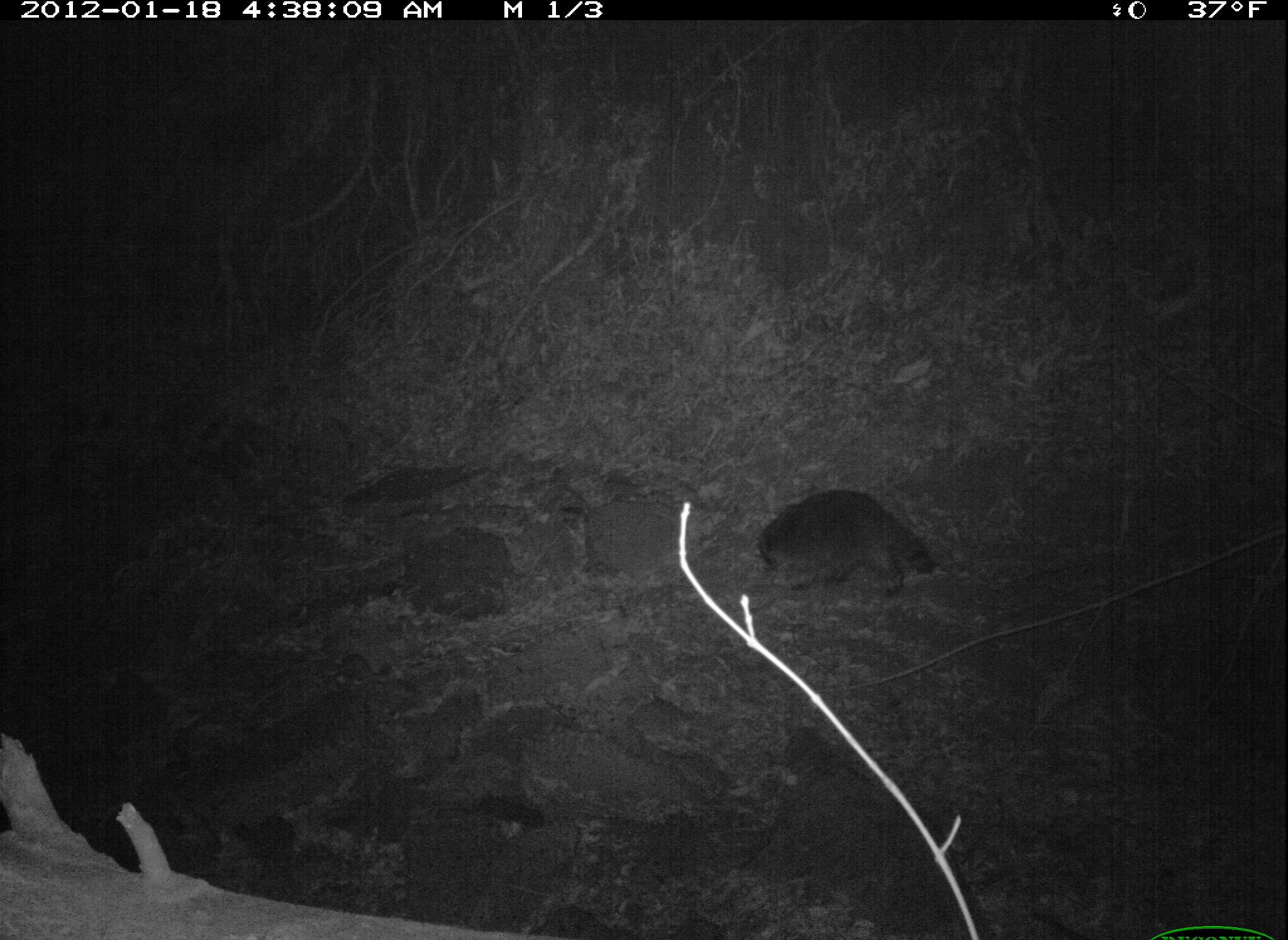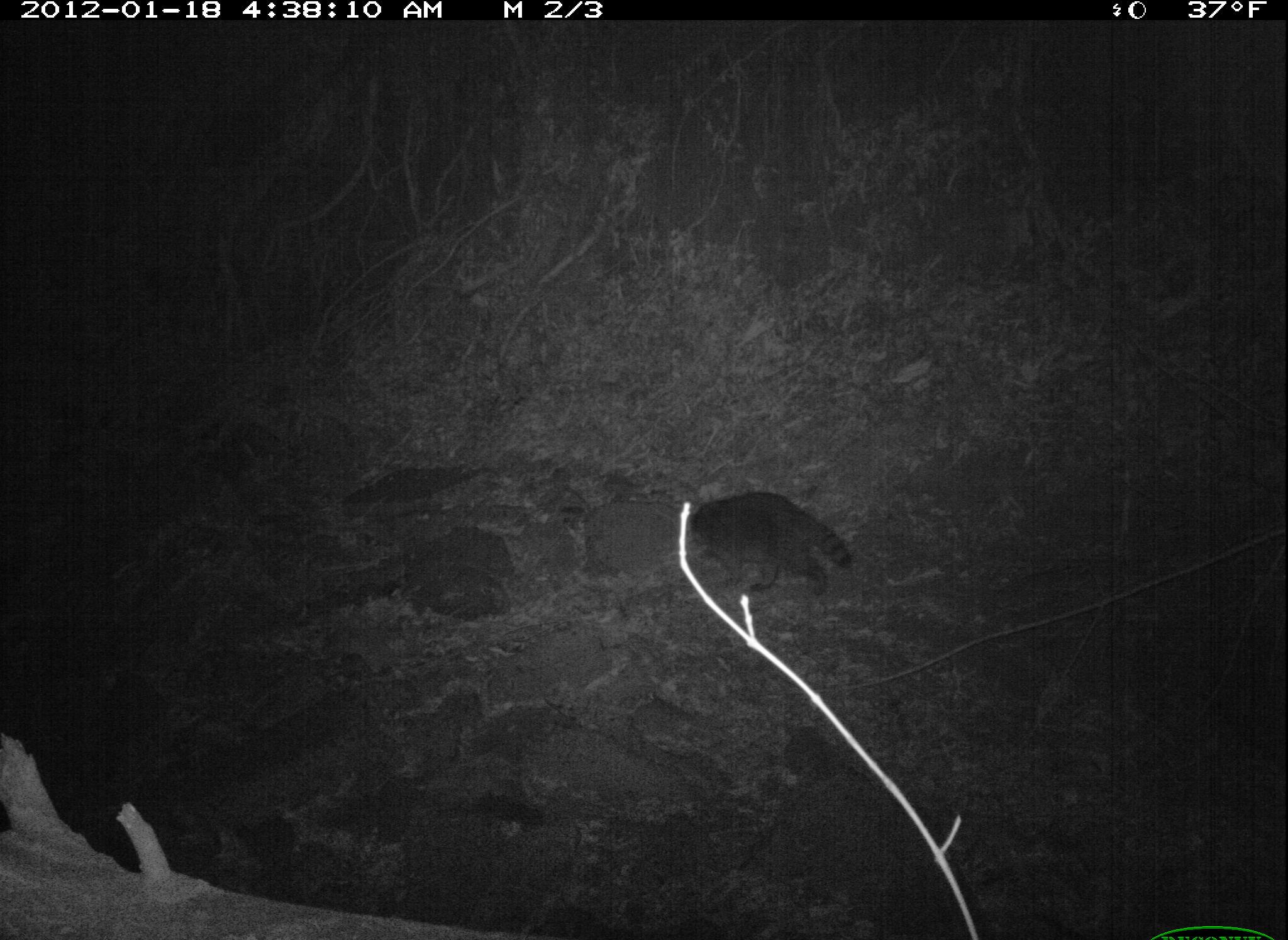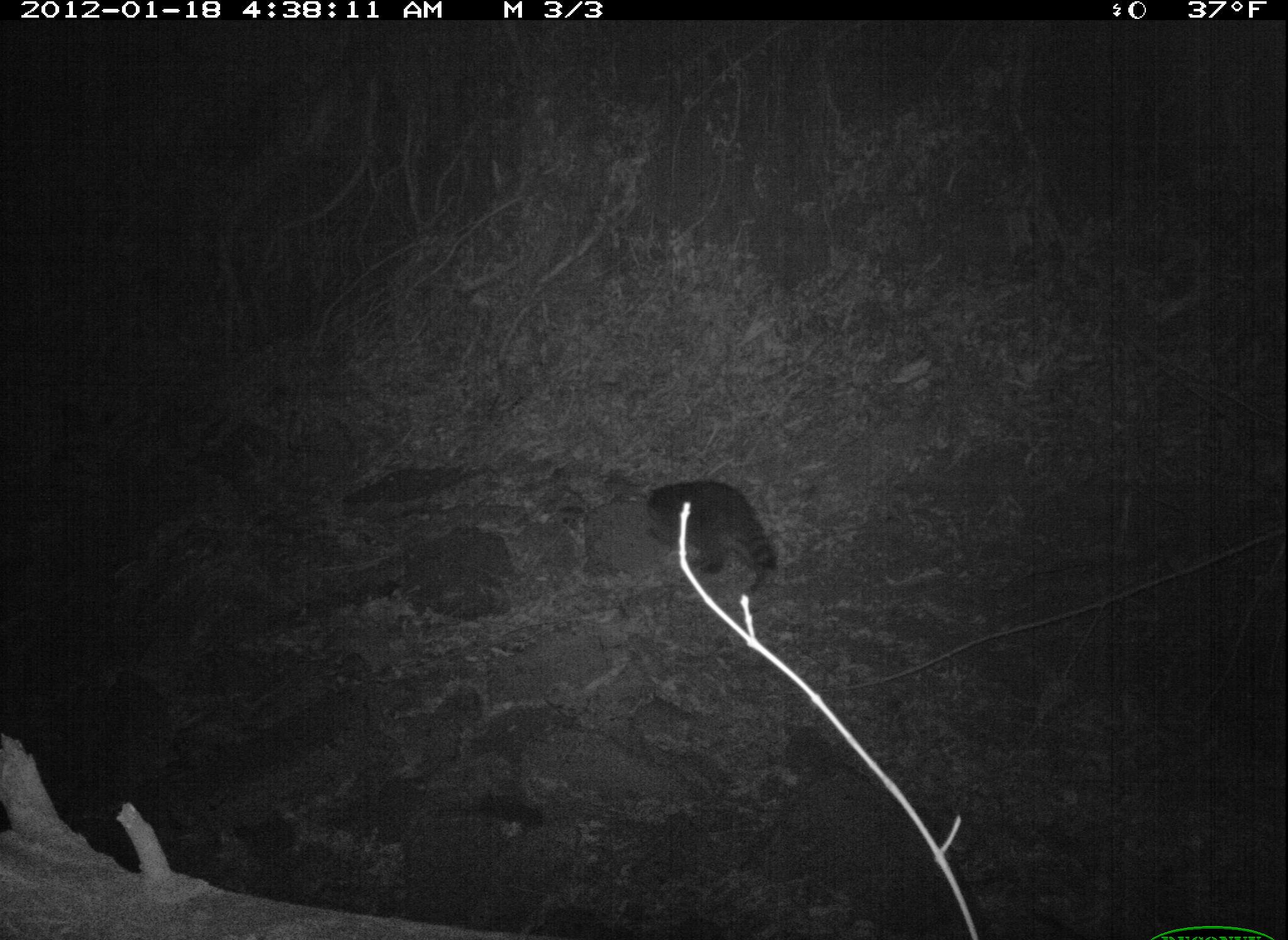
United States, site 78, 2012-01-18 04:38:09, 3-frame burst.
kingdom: Animalia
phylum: Chordata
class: Mammalia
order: Carnivora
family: Procyonidae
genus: Procyon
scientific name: Procyon lotor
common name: raccoon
Raccoon (Procyon lotor).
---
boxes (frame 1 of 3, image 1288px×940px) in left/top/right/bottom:
raccoon: 736/475/939/648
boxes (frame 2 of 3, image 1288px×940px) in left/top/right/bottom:
raccoon: 667/475/858/606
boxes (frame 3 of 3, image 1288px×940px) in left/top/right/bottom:
raccoon: 638/470/795/628